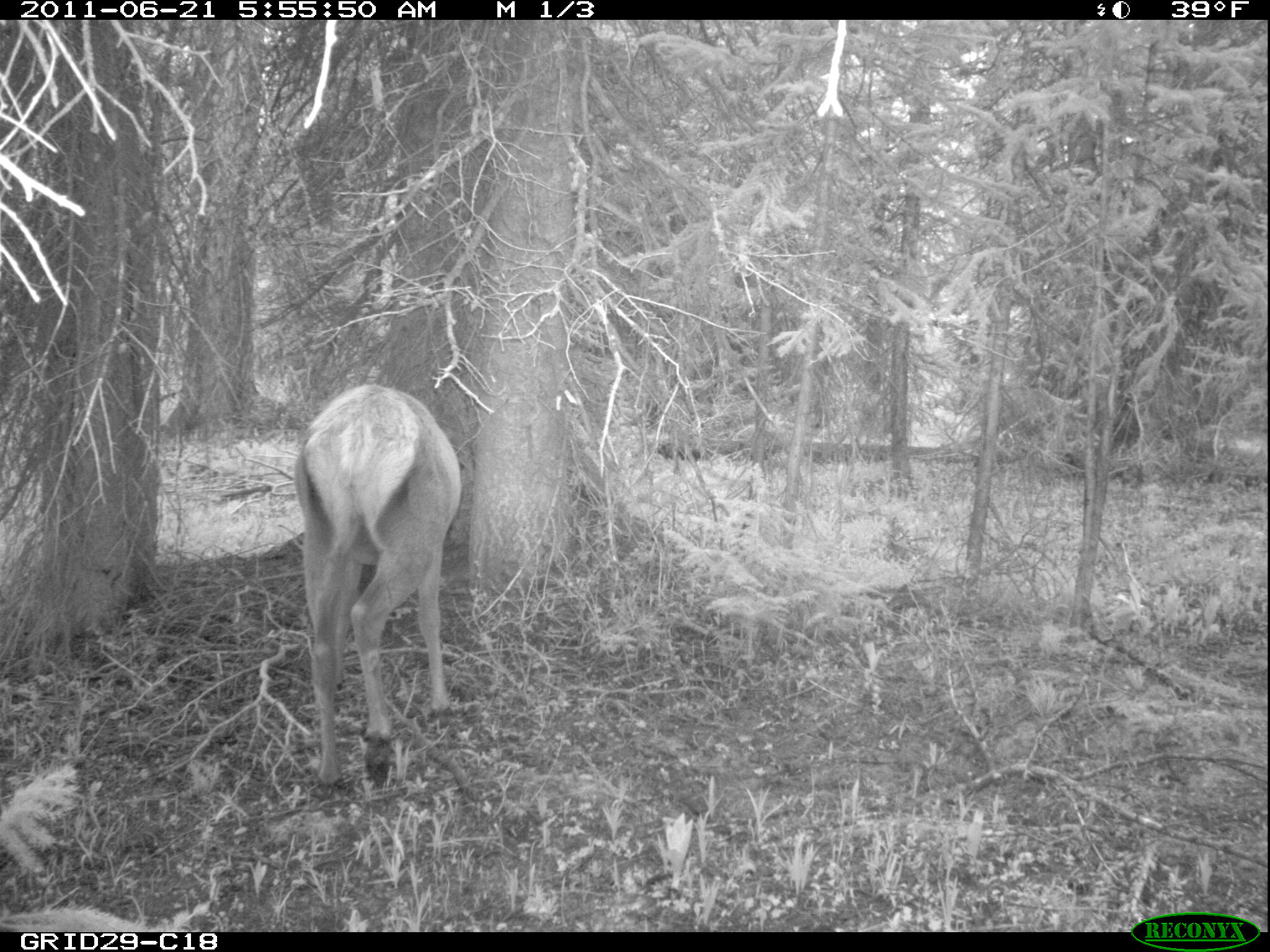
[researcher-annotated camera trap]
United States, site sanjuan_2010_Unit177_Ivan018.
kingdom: Animalia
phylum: Chordata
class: Mammalia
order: Artiodactyla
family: Cervidae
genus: Cervus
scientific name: Cervus elaphus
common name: red deer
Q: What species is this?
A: Cervus elaphus (red deer).